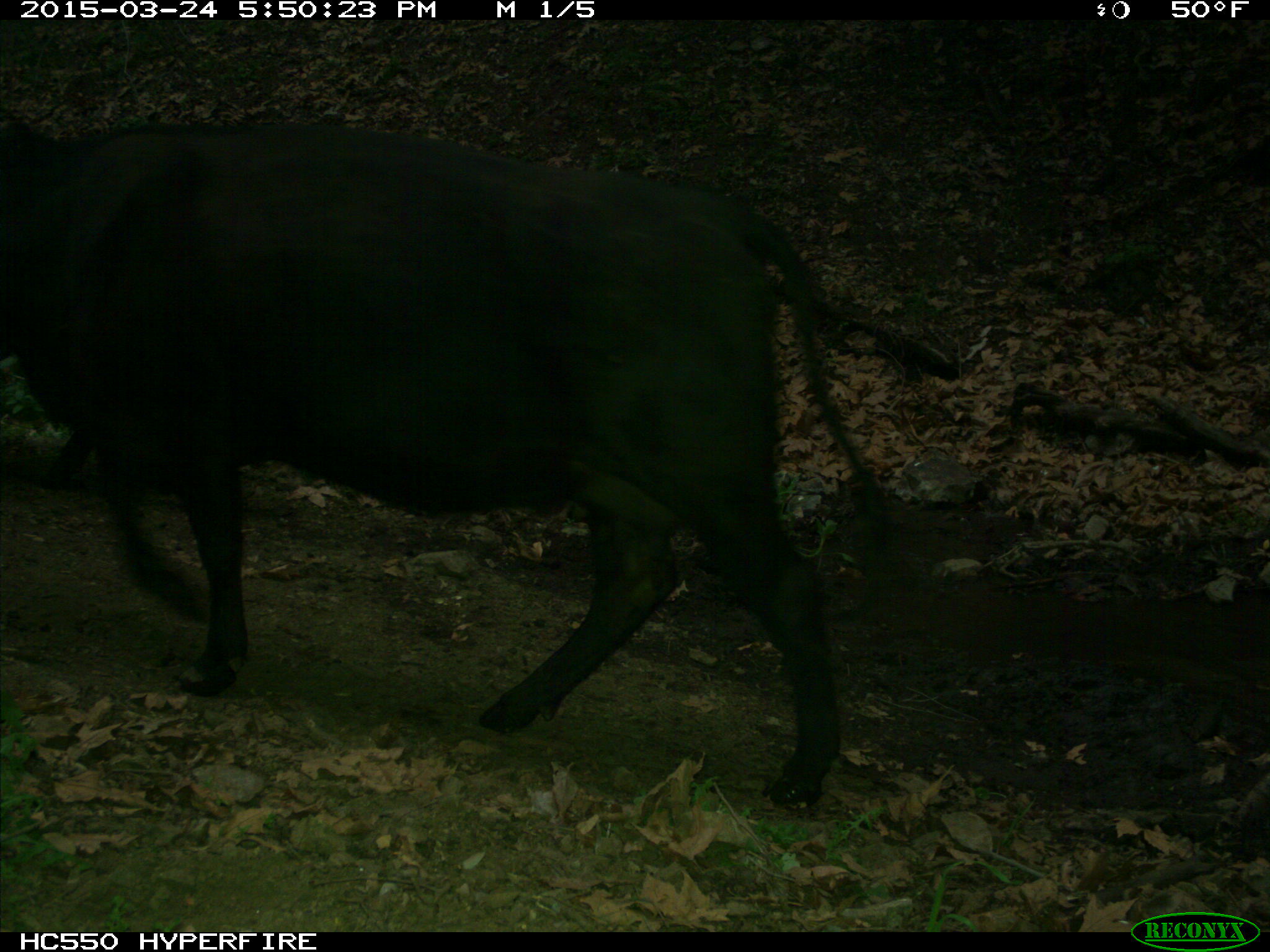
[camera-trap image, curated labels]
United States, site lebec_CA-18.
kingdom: Animalia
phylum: Chordata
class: Mammalia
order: Artiodactyla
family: Bovidae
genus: Bos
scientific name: Bos taurus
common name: domestic cow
Bos taurus (domestic cow).